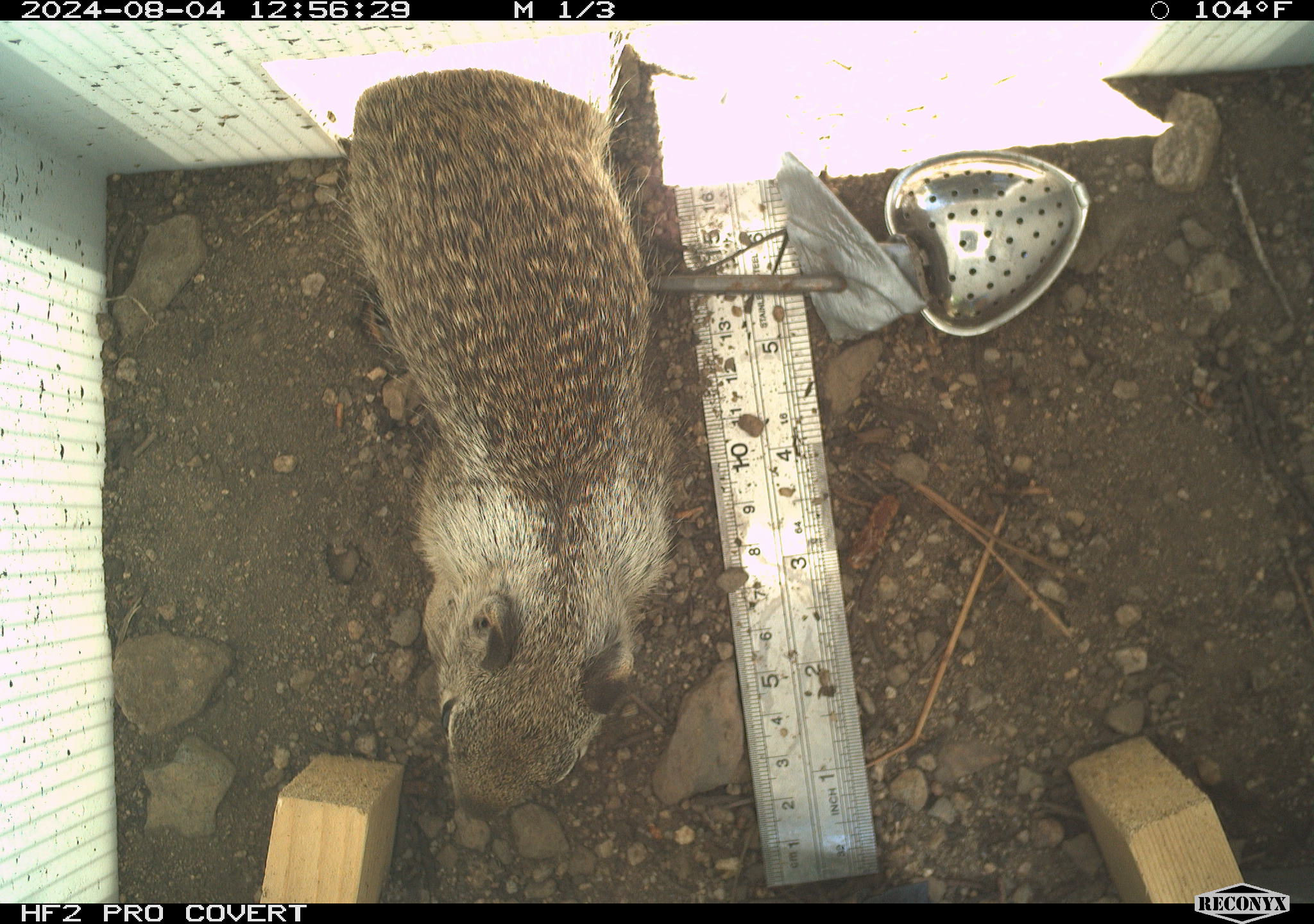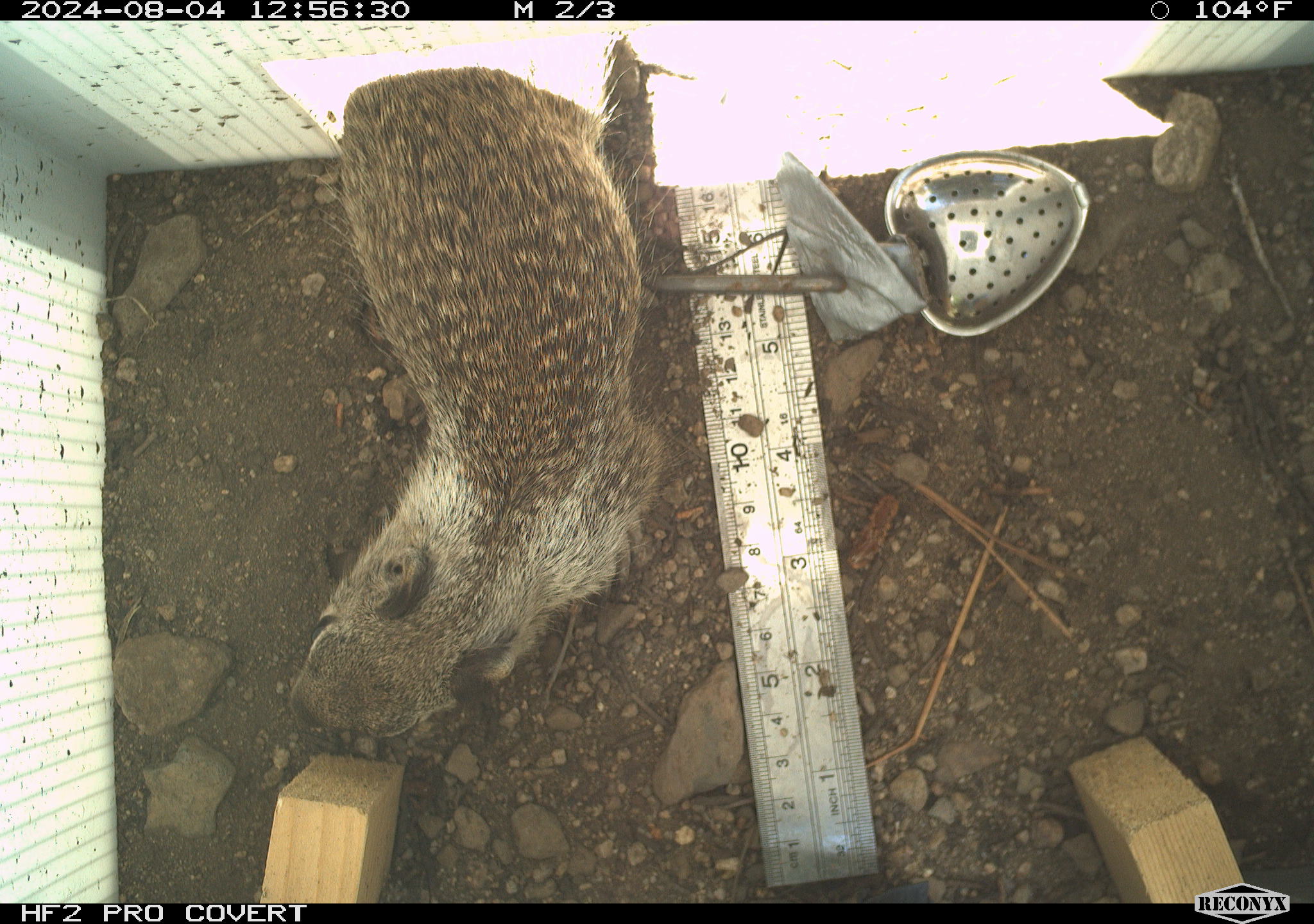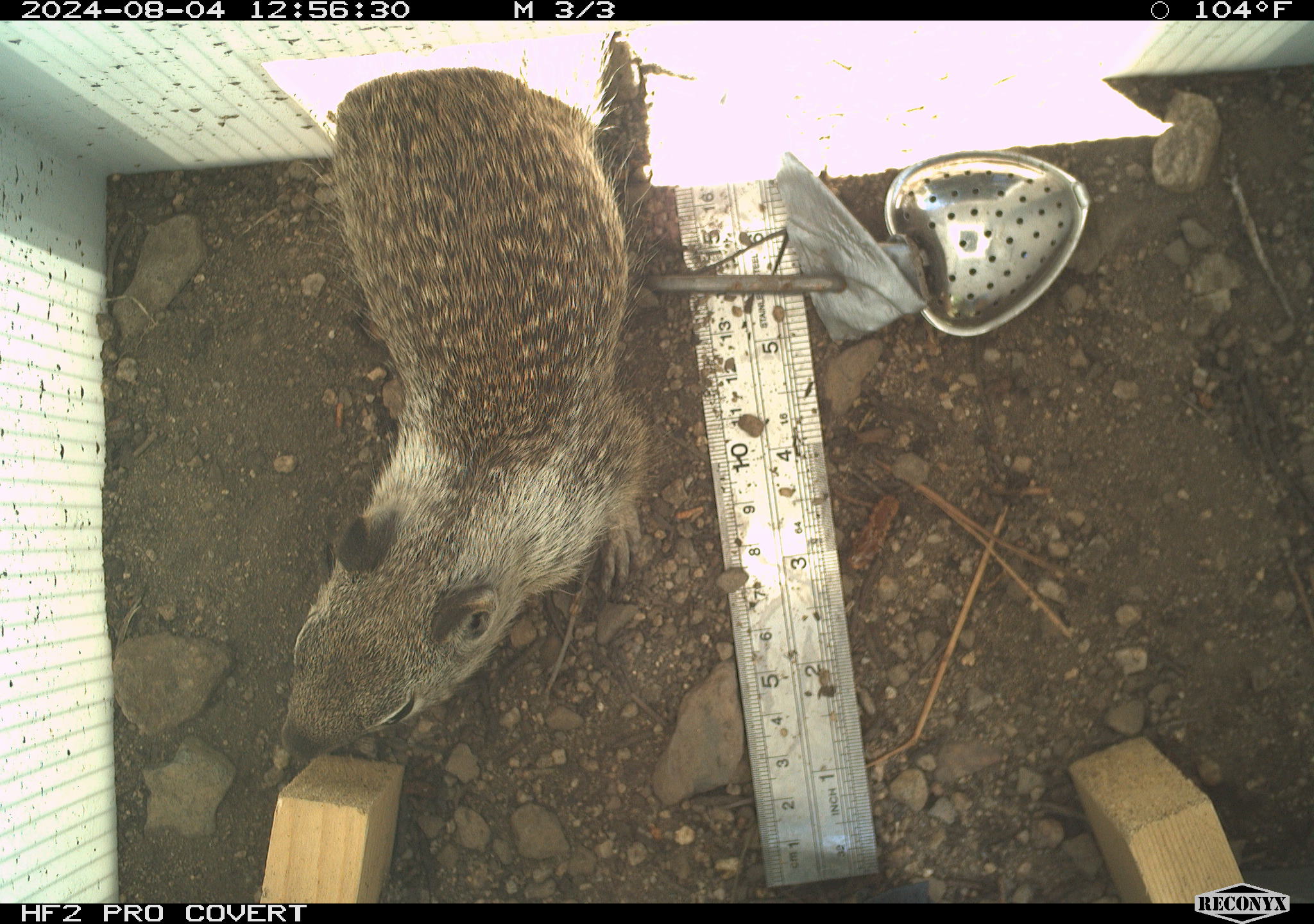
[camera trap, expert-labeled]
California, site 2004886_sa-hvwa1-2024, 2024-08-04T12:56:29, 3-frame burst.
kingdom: Animalia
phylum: Chordata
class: Mammalia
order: Rodentia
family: Sciuridae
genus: Otospermophilus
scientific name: Otospermophilus beecheyi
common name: california ground squirrel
California ground squirrel (Otospermophilus beecheyi).